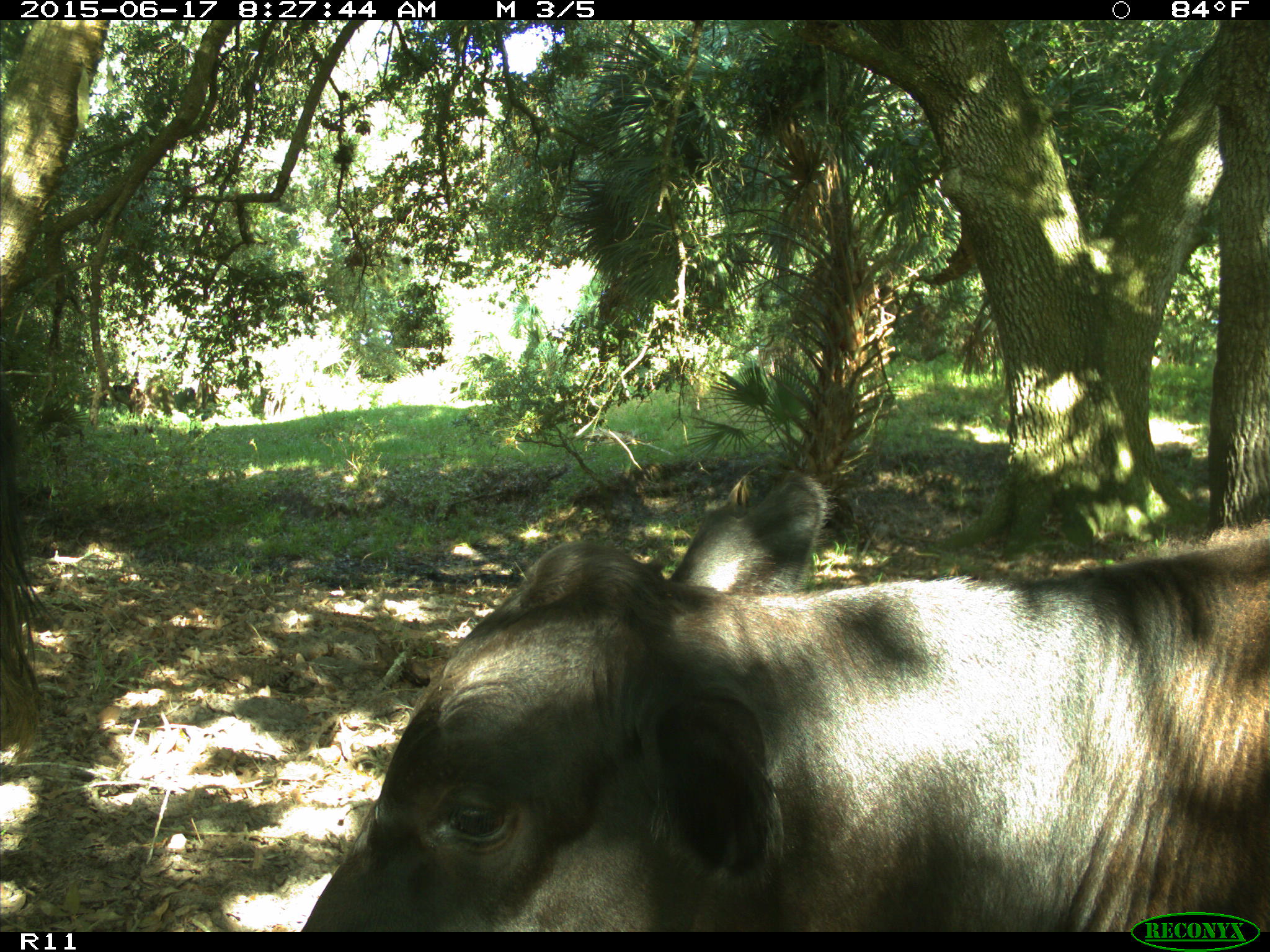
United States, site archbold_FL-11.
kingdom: Animalia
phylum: Chordata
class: Mammalia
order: Artiodactyla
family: Bovidae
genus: Bos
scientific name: Bos taurus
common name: domestic cow